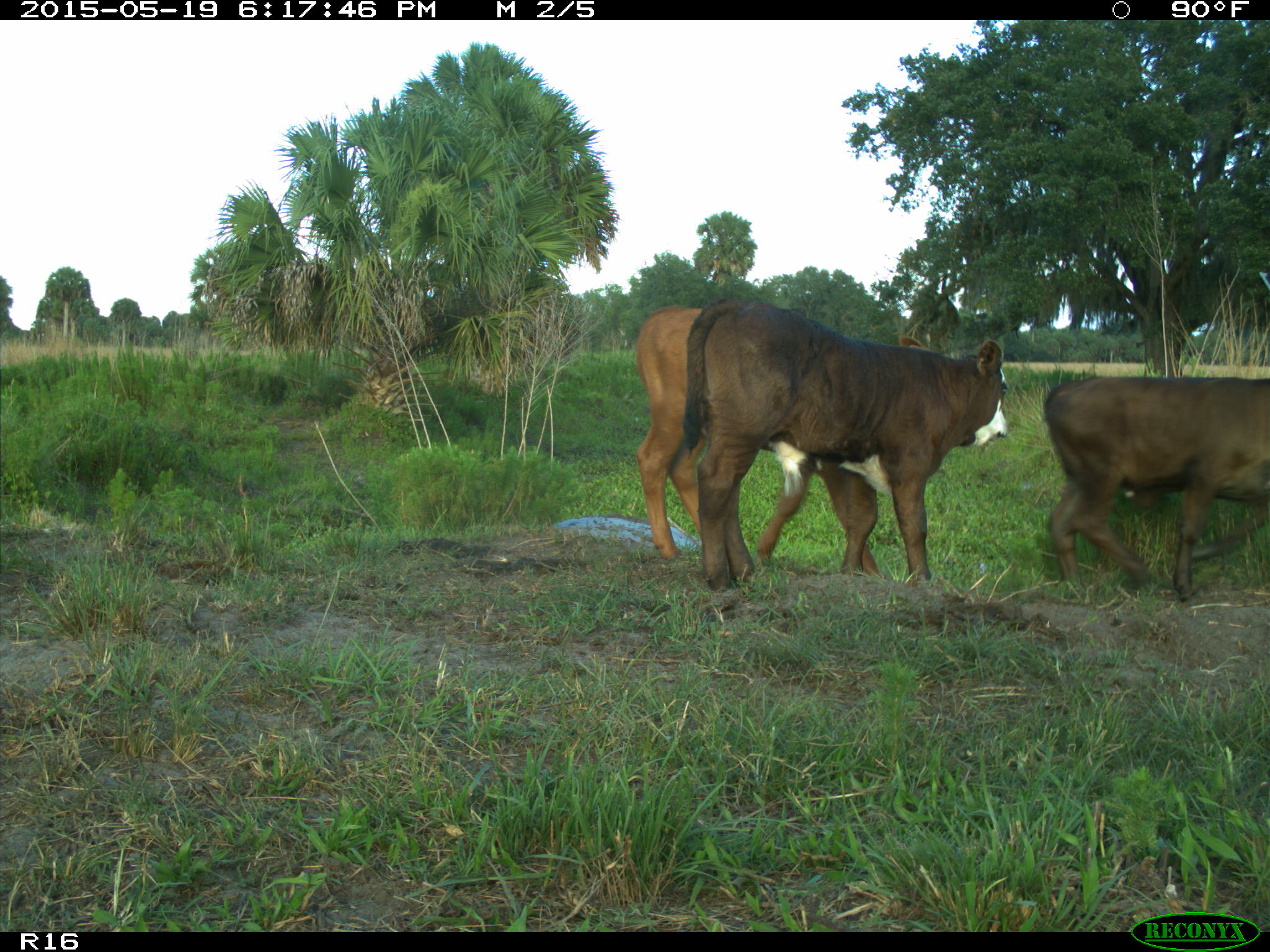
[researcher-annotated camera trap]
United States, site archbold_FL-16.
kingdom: Animalia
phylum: Chordata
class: Mammalia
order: Artiodactyla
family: Bovidae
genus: Bos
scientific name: Bos taurus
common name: domestic cow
Bos taurus (domestic cow).